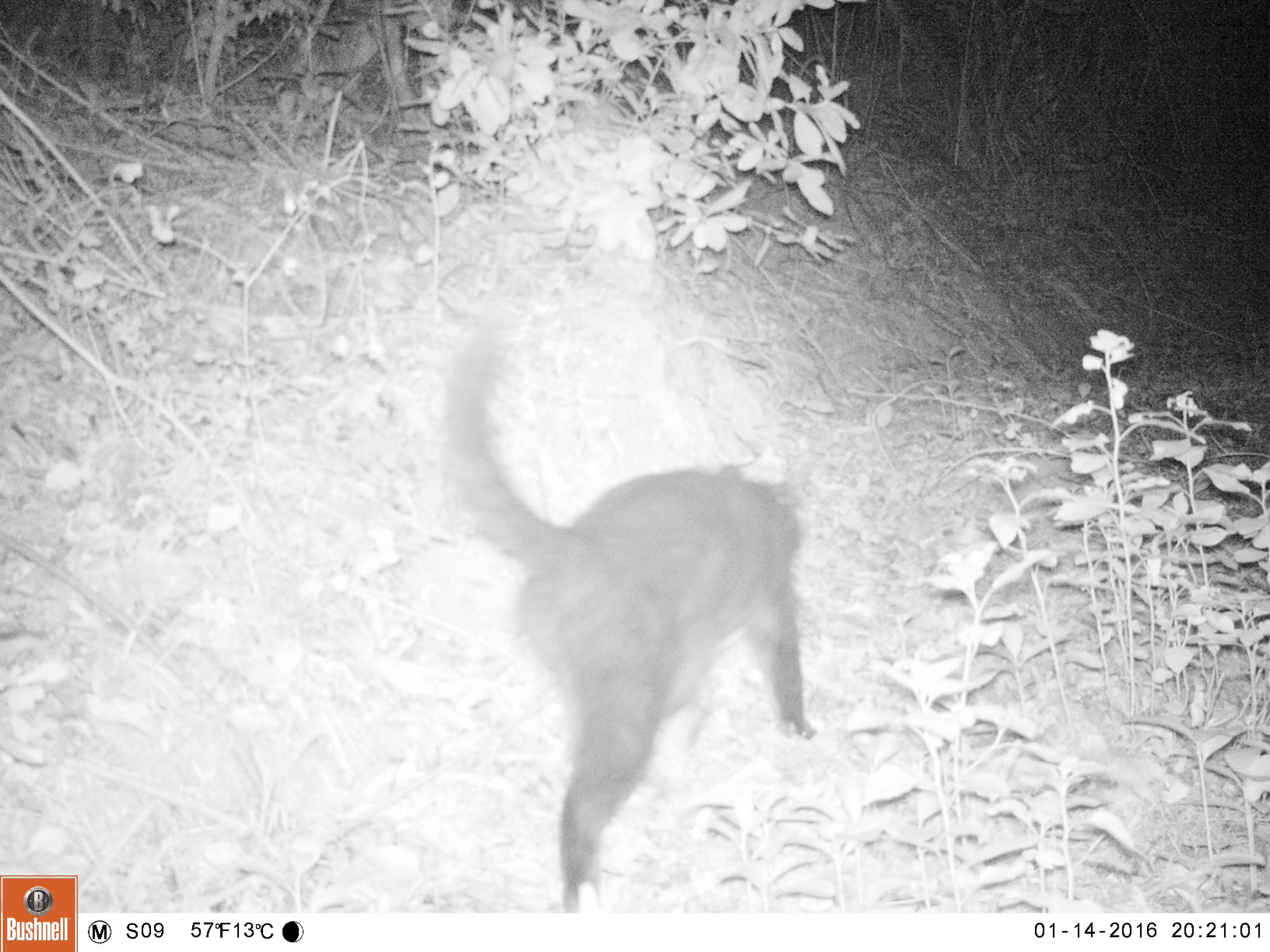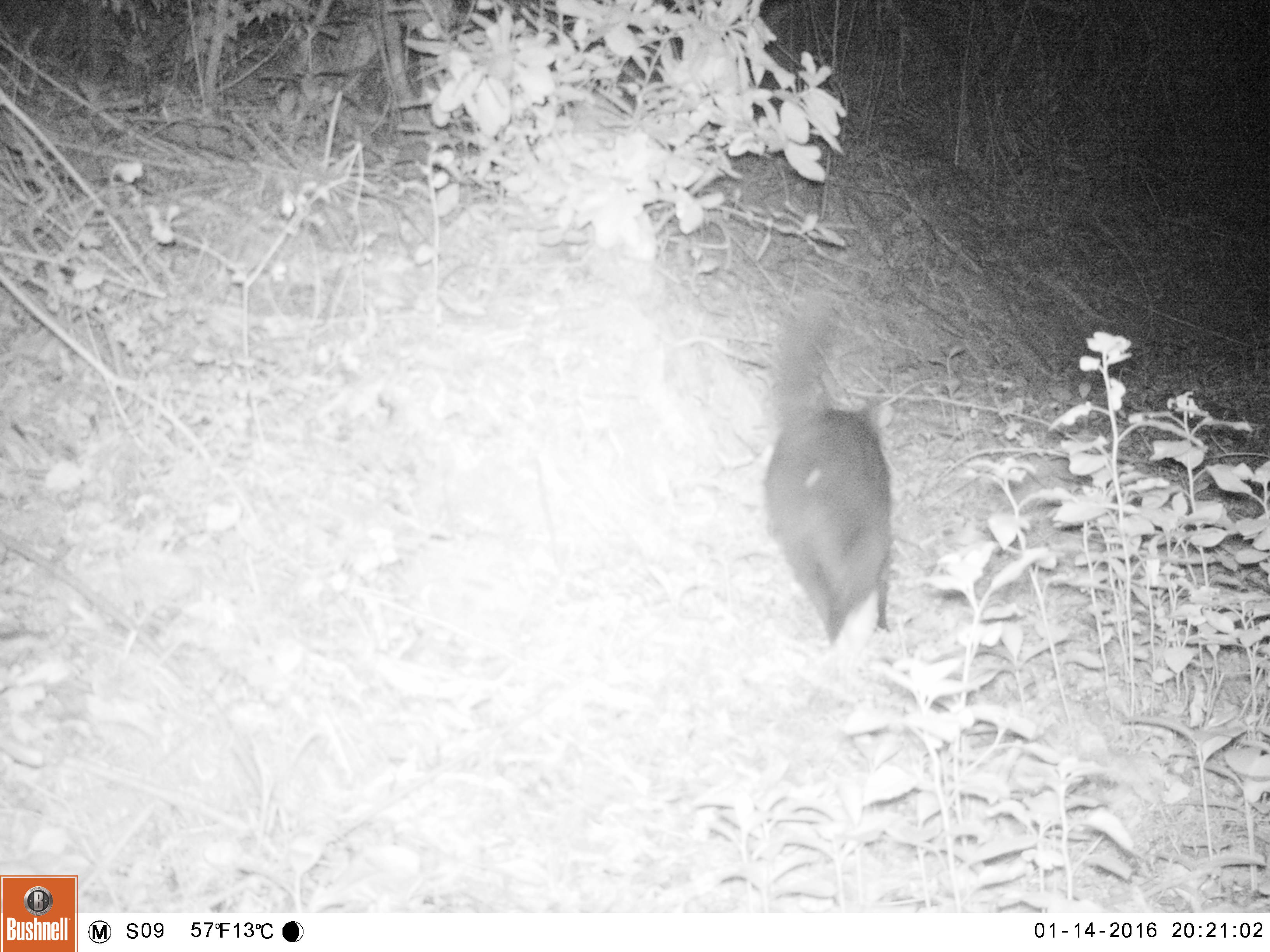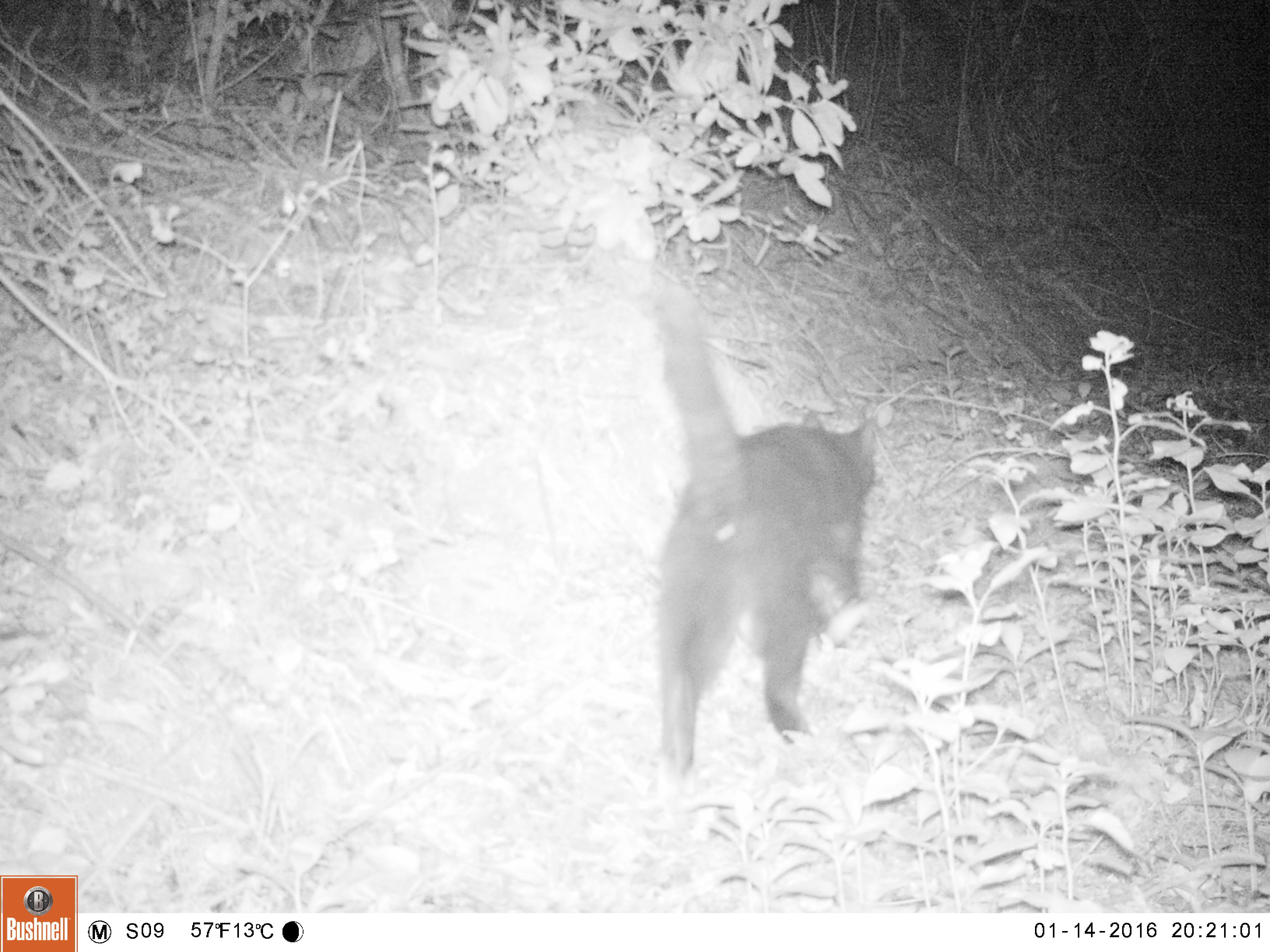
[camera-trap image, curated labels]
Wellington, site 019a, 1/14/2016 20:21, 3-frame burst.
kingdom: Animalia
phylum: Chordata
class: Mammalia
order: Carnivora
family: Felidae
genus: Felis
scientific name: Felis catus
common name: cat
Cat (Felis catus).